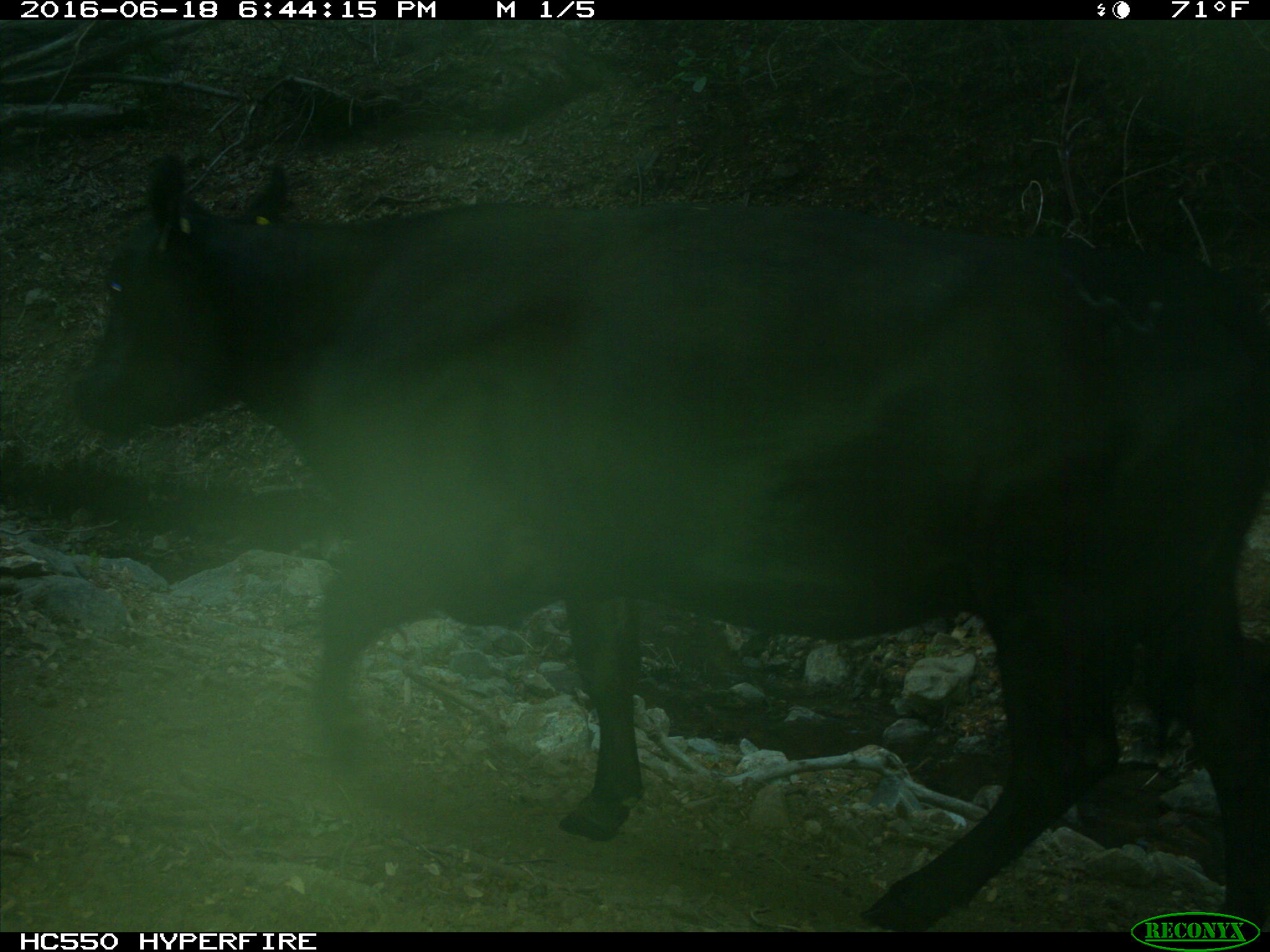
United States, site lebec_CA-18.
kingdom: Animalia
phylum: Chordata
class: Mammalia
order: Artiodactyla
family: Bovidae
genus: Bos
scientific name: Bos taurus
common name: domestic cow